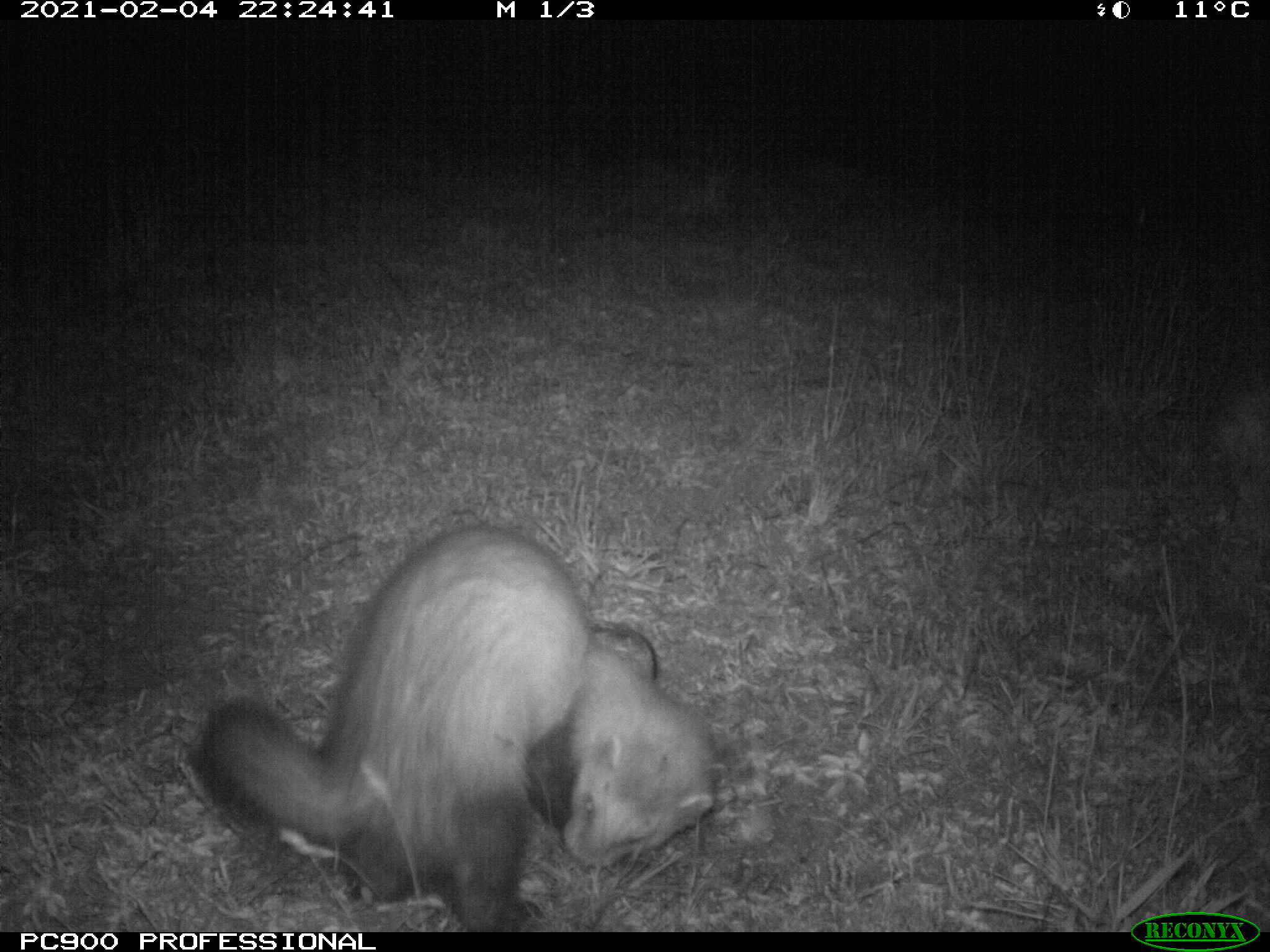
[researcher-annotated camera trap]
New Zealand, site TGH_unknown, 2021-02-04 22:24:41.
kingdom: Animalia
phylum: Chordata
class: Mammalia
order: Carnivora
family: Mustelidae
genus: Mustela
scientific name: Mustela furo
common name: ferret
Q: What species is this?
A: Ferret (Mustela furo).